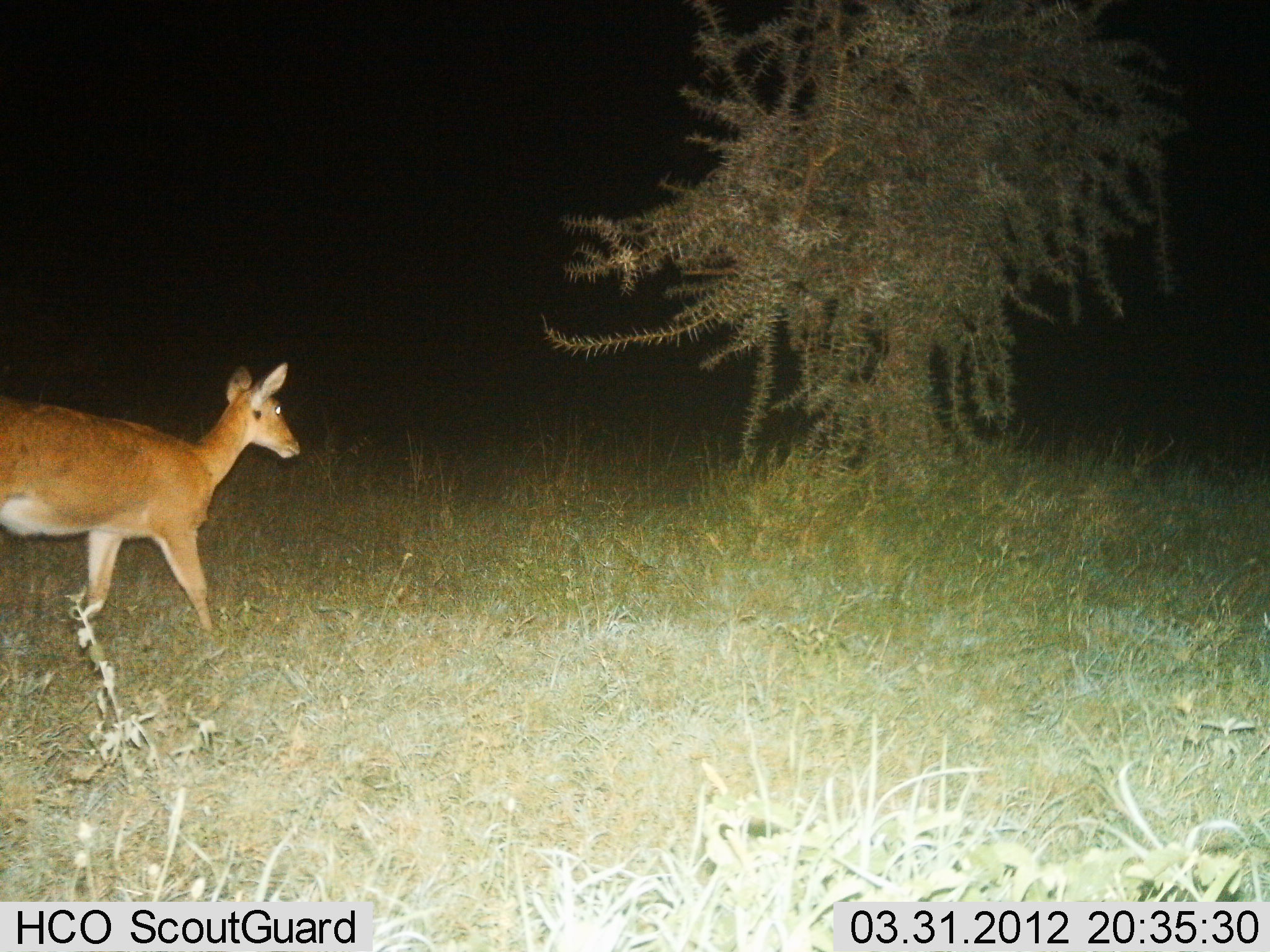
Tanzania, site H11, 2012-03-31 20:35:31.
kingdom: Animalia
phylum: Chordata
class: Mammalia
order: Artiodactyla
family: Bovidae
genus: Redunca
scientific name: Redunca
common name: reedbuck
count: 1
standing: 13%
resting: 0%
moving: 87%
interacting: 0%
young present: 0%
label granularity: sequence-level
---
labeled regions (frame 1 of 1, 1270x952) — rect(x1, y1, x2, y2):
animal: rect(0, 361, 299, 641)